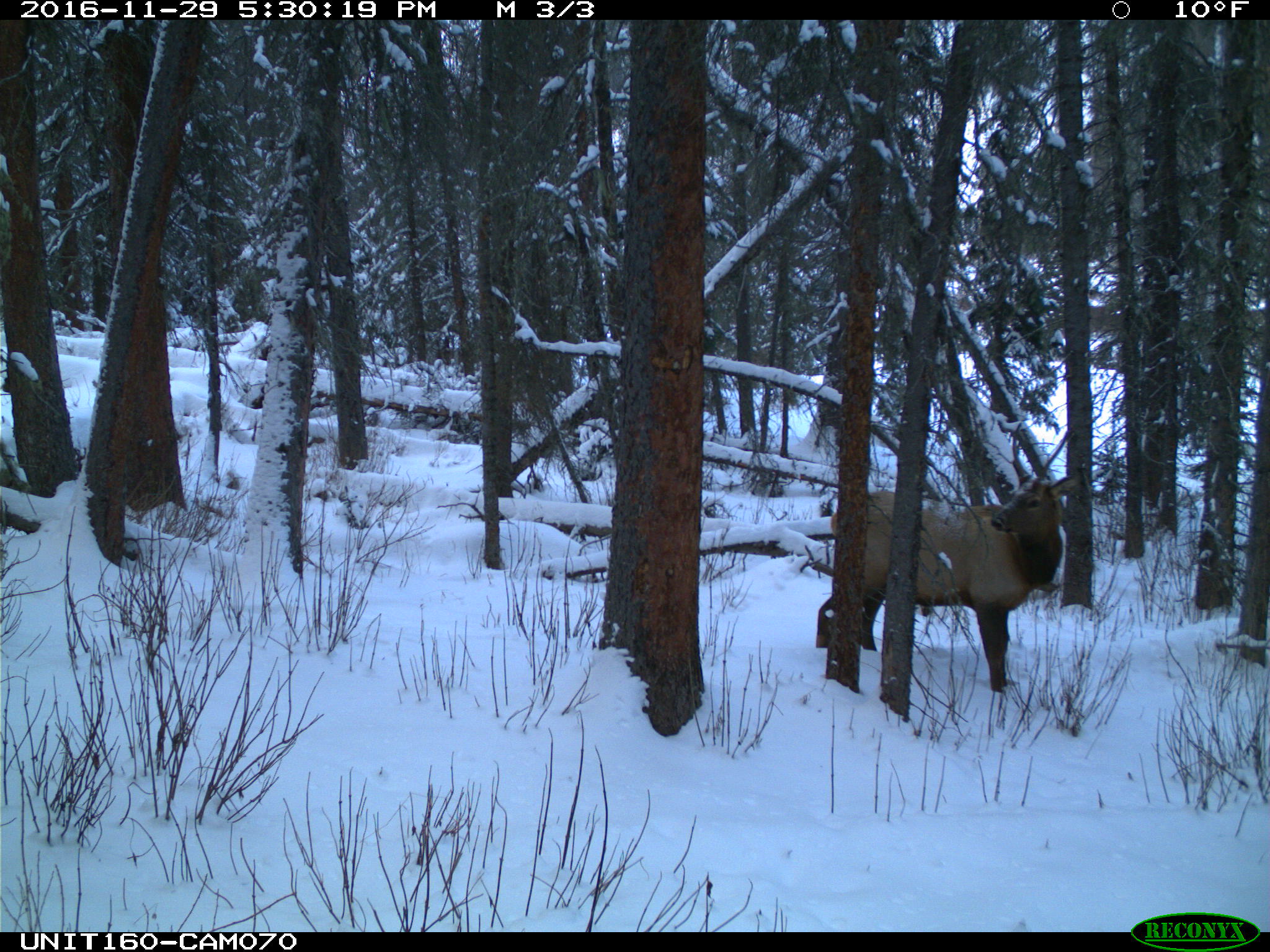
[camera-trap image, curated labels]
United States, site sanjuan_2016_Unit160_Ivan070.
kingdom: Animalia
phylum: Chordata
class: Mammalia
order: Artiodactyla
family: Cervidae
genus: Cervus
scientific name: Cervus elaphus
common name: red deer